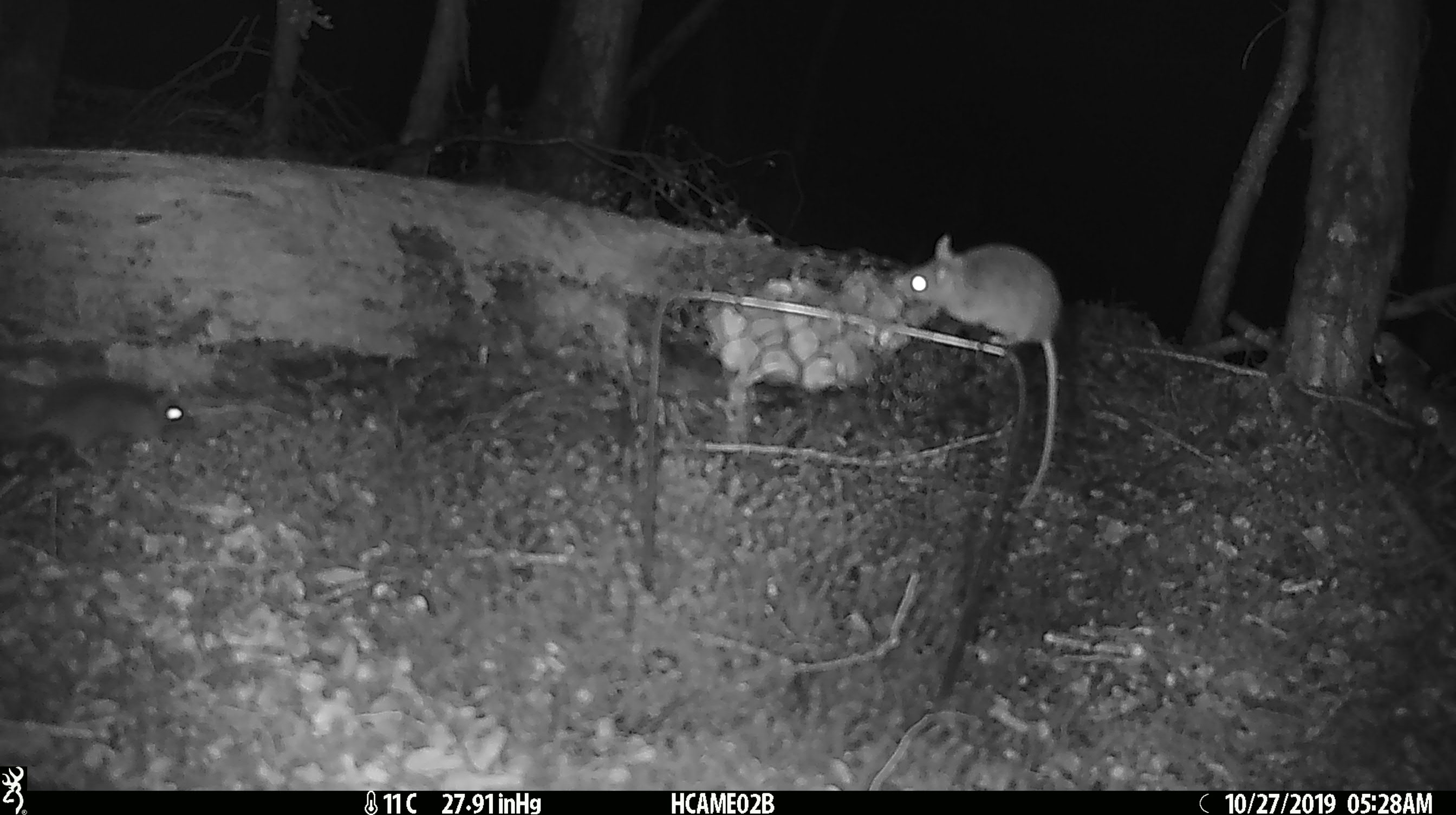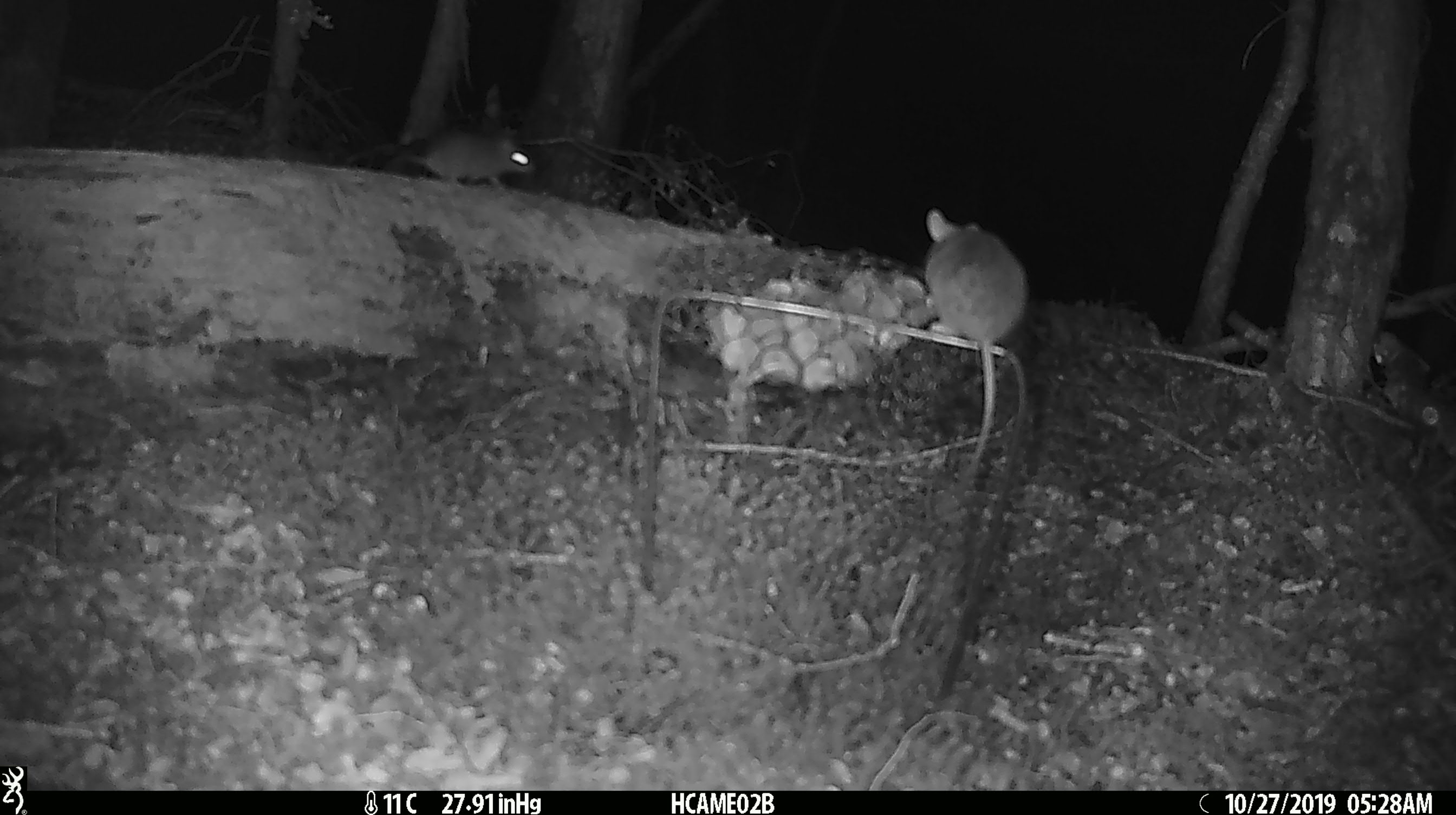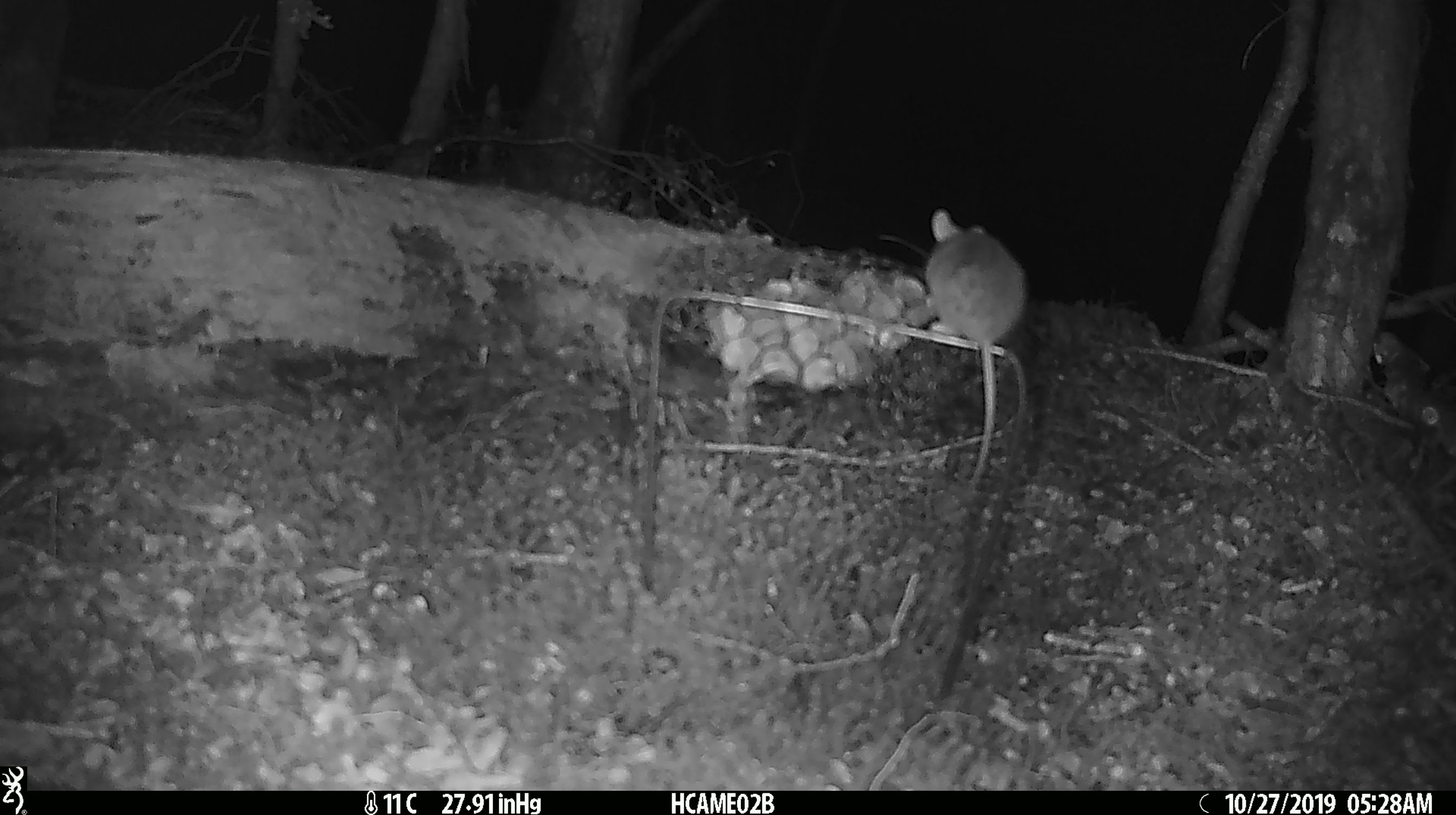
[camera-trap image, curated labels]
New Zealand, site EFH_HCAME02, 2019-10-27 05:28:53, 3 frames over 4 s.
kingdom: Animalia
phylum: Chordata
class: Mammalia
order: Rodentia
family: Muridae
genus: Mus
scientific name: Mus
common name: mouse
Mouse (Mus).